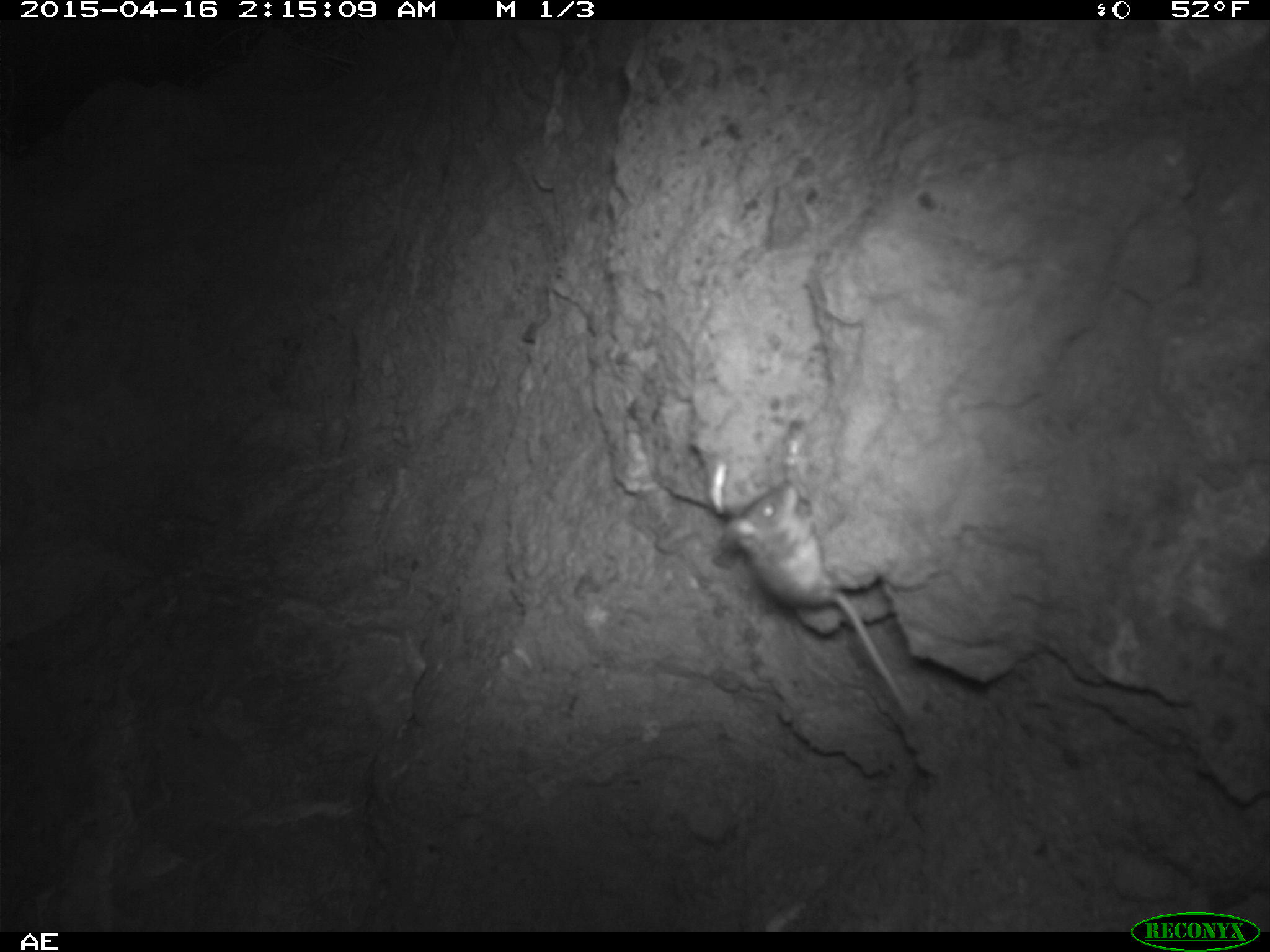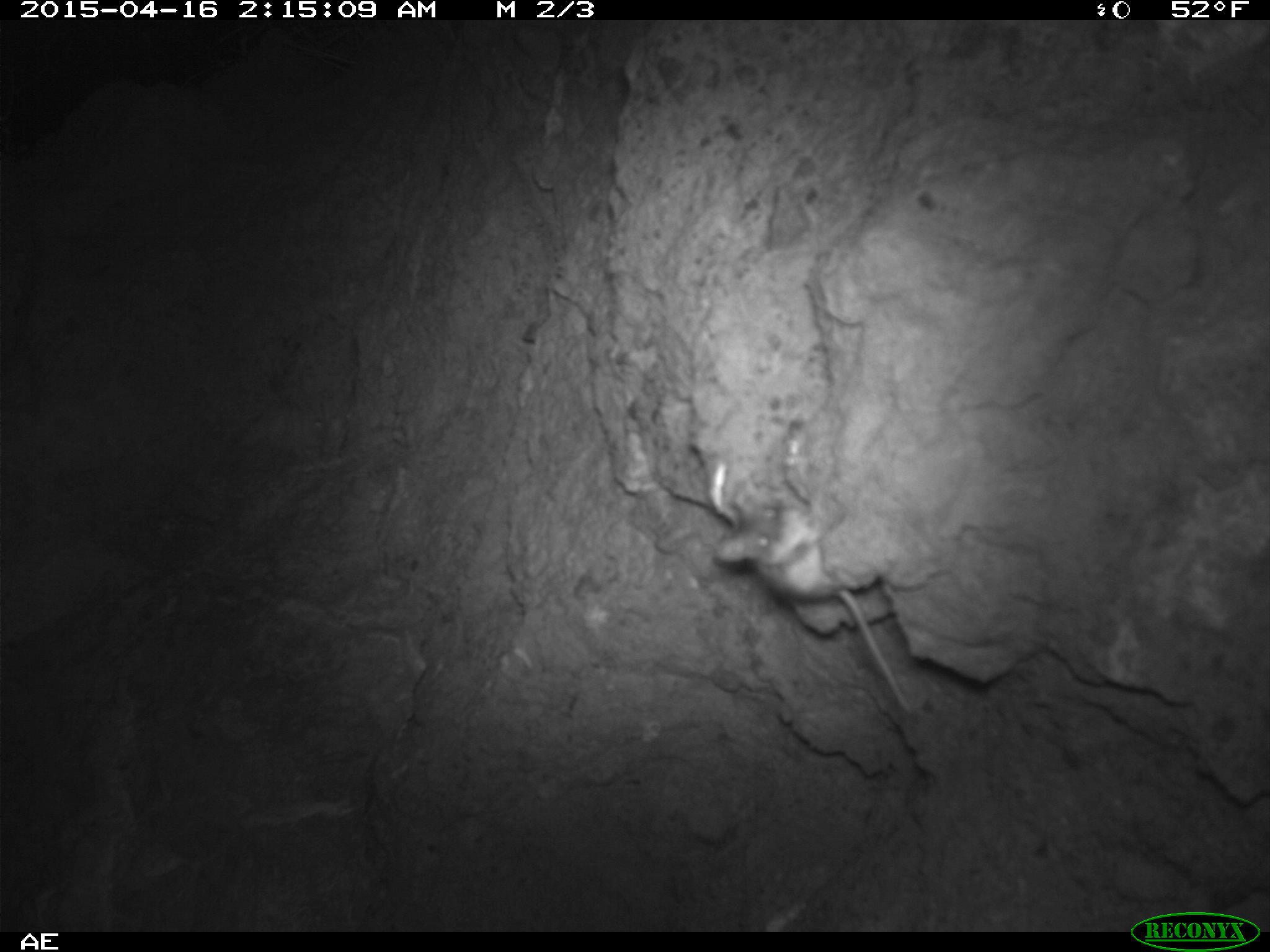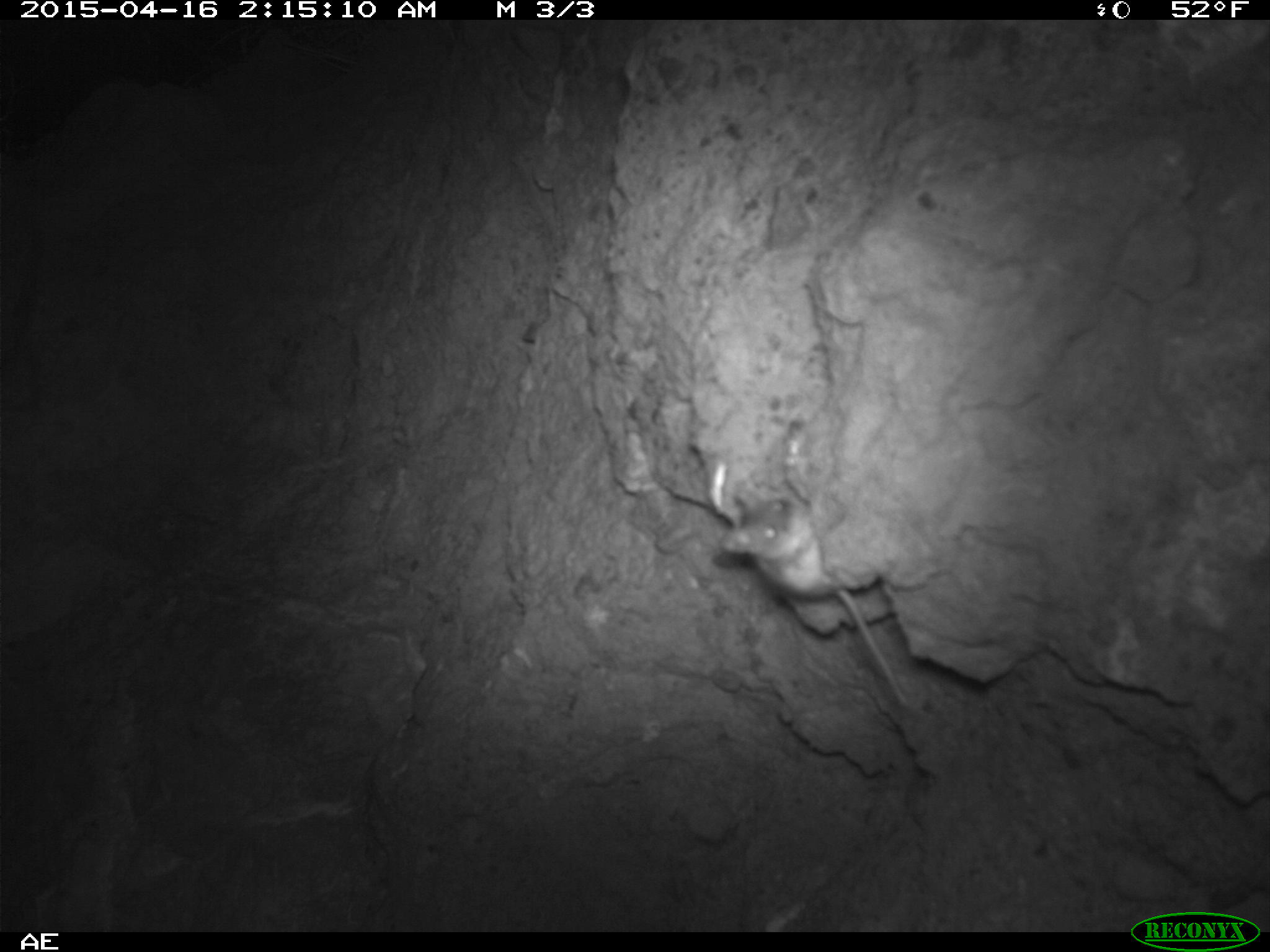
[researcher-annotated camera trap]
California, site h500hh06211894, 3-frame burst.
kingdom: Animalia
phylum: Chordata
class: Mammalia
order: Rodentia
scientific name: Rodentia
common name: rodent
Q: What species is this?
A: Rodent (Rodentia).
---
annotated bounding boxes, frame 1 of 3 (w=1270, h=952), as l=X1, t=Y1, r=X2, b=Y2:
rodent: l=717, t=478, r=918, b=727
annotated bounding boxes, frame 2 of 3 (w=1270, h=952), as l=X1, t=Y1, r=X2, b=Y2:
rodent: l=709, t=457, r=913, b=715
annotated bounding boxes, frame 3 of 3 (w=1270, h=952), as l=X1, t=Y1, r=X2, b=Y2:
rodent: l=719, t=470, r=906, b=706